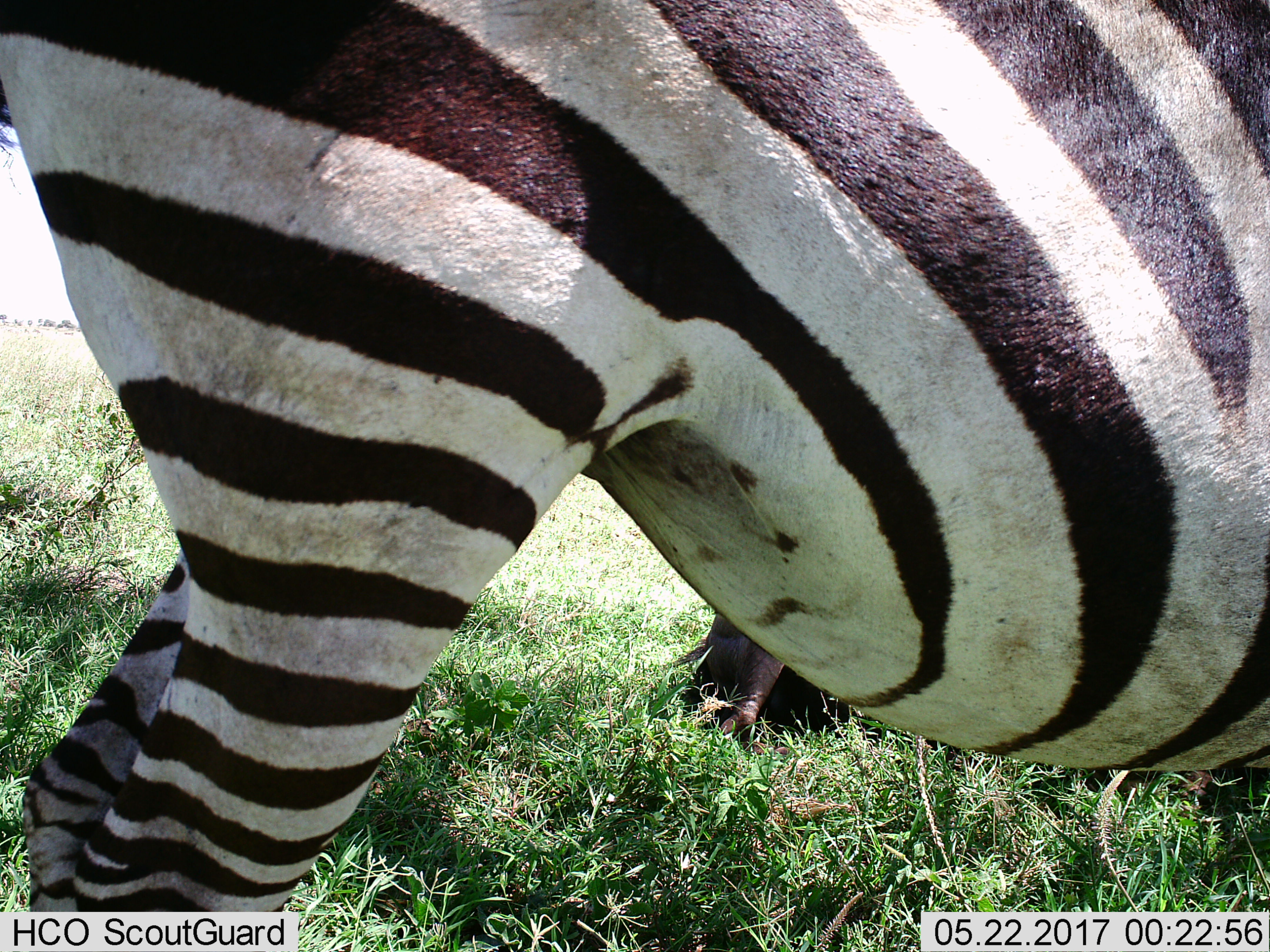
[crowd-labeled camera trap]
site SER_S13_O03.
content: unidentified animal